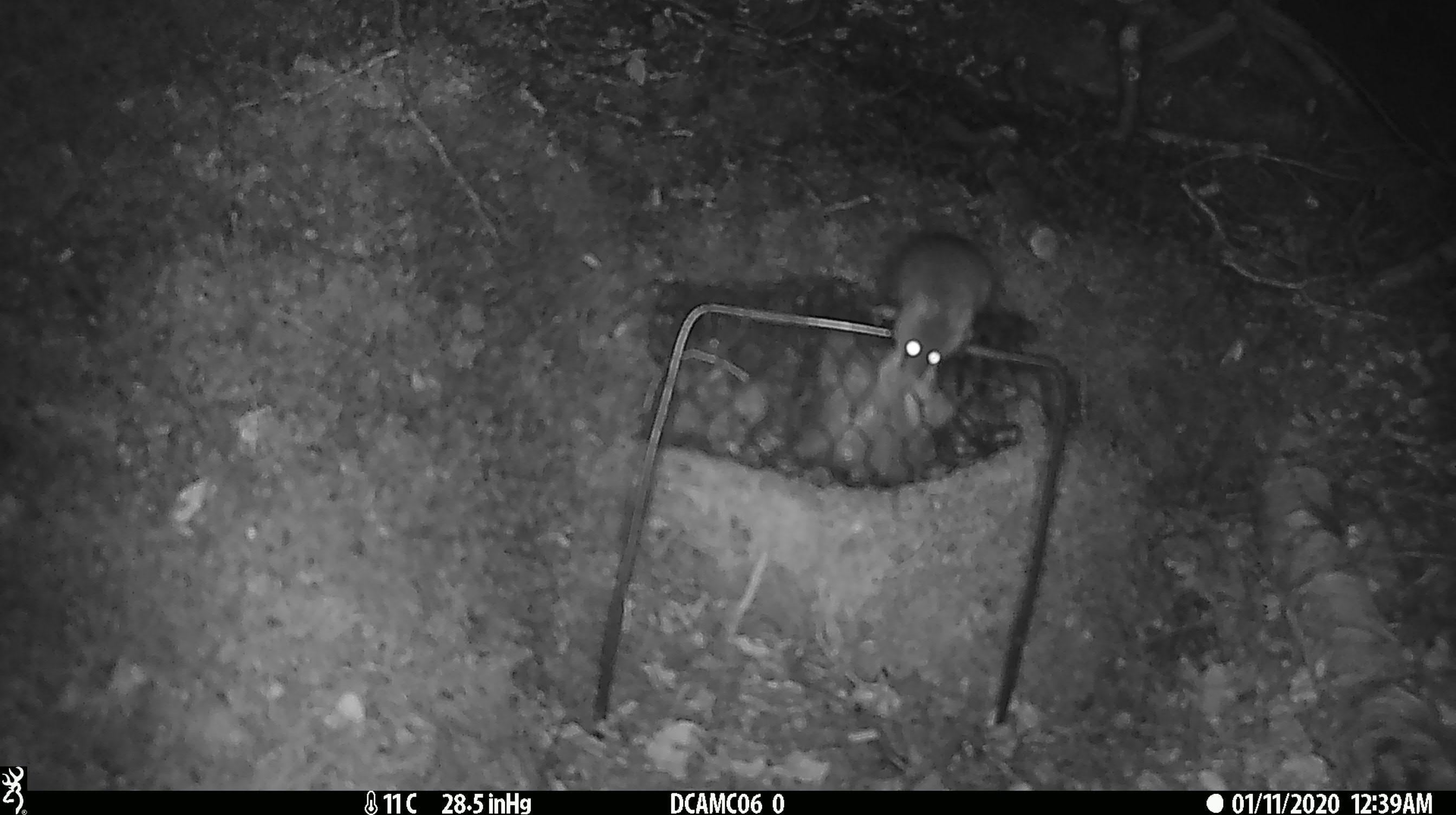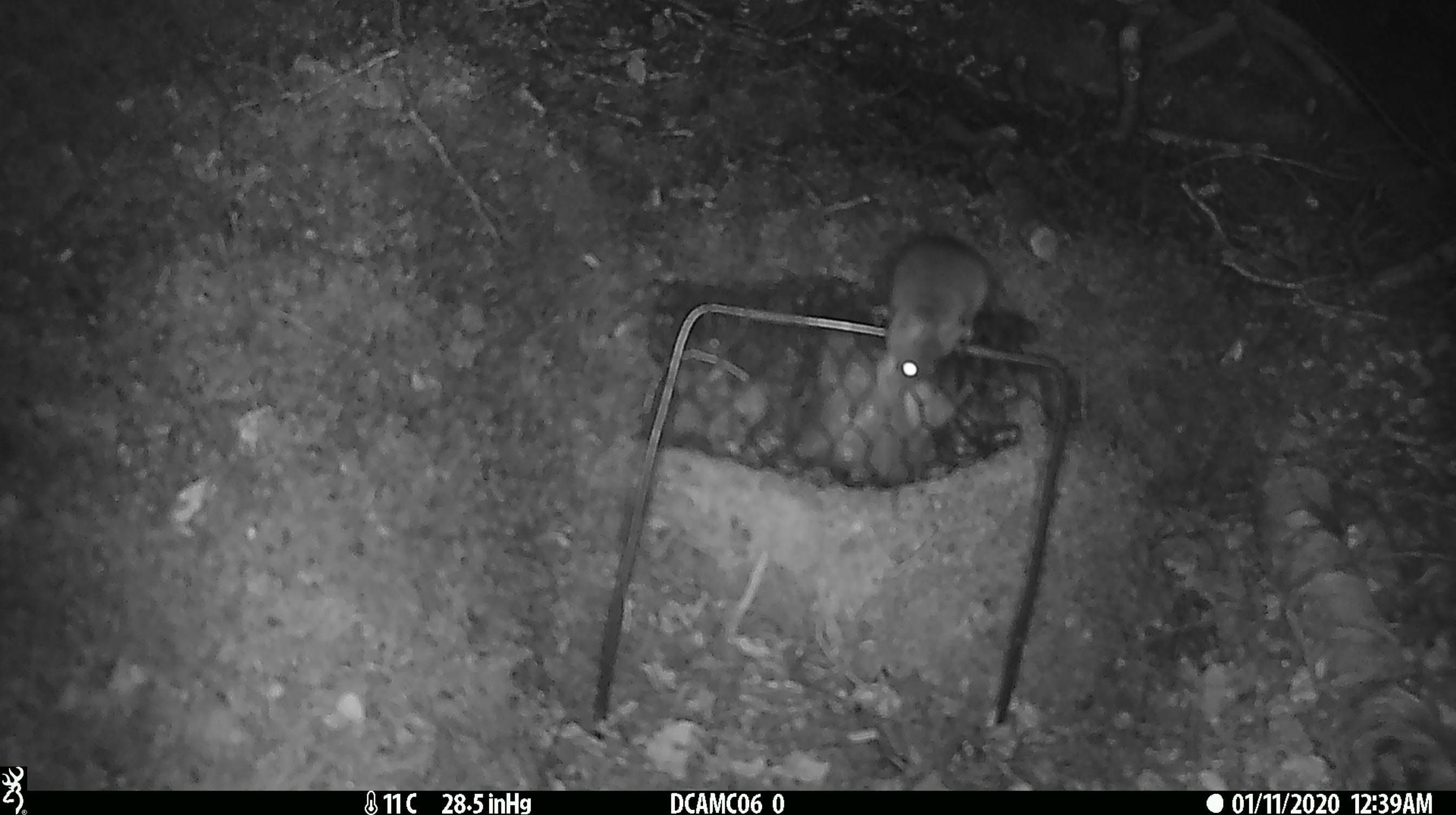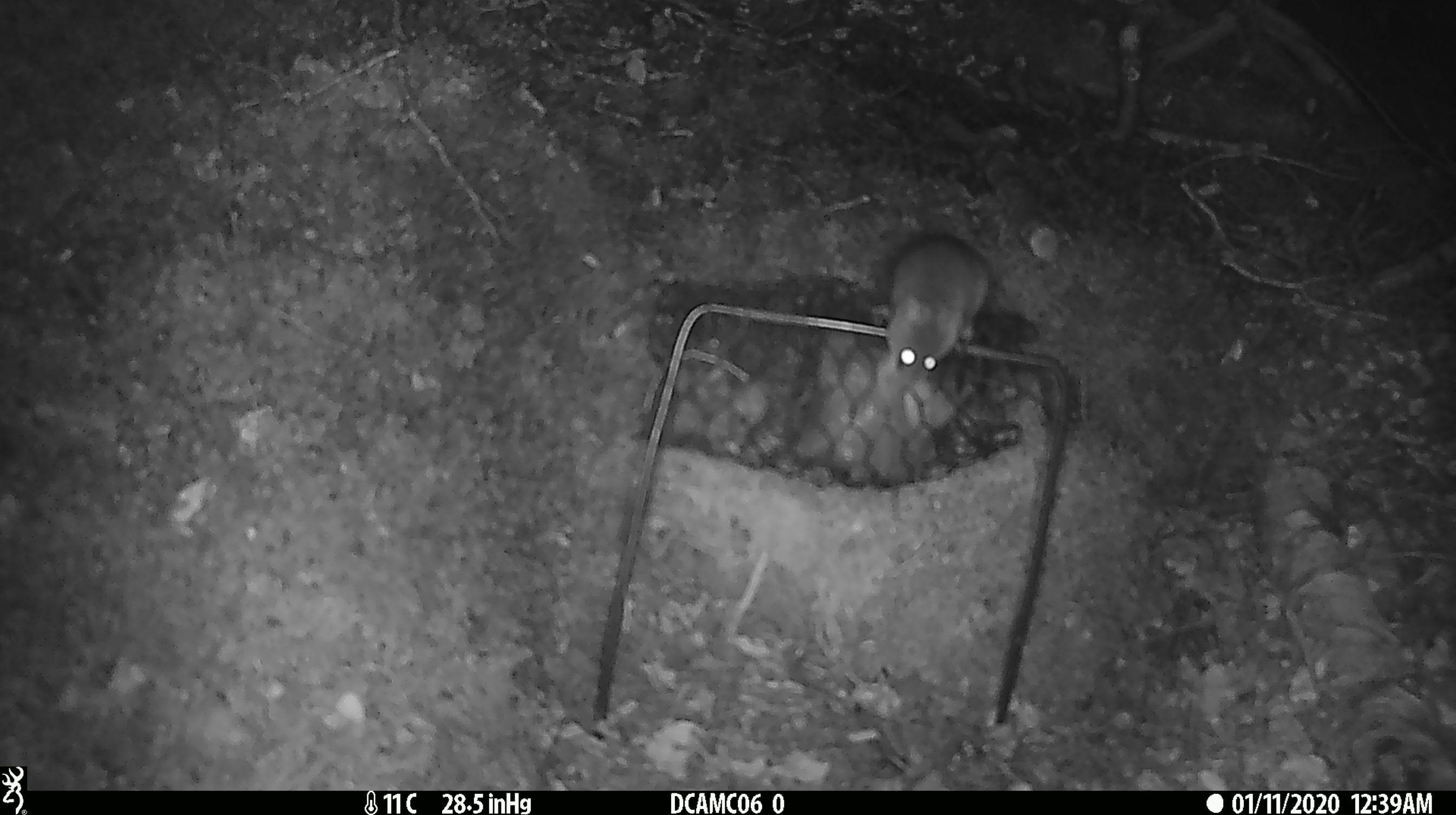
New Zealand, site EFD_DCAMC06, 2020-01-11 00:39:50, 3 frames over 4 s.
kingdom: Animalia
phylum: Chordata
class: Mammalia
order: Rodentia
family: Muridae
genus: Mus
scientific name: Mus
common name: mouse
Mouse (Mus).